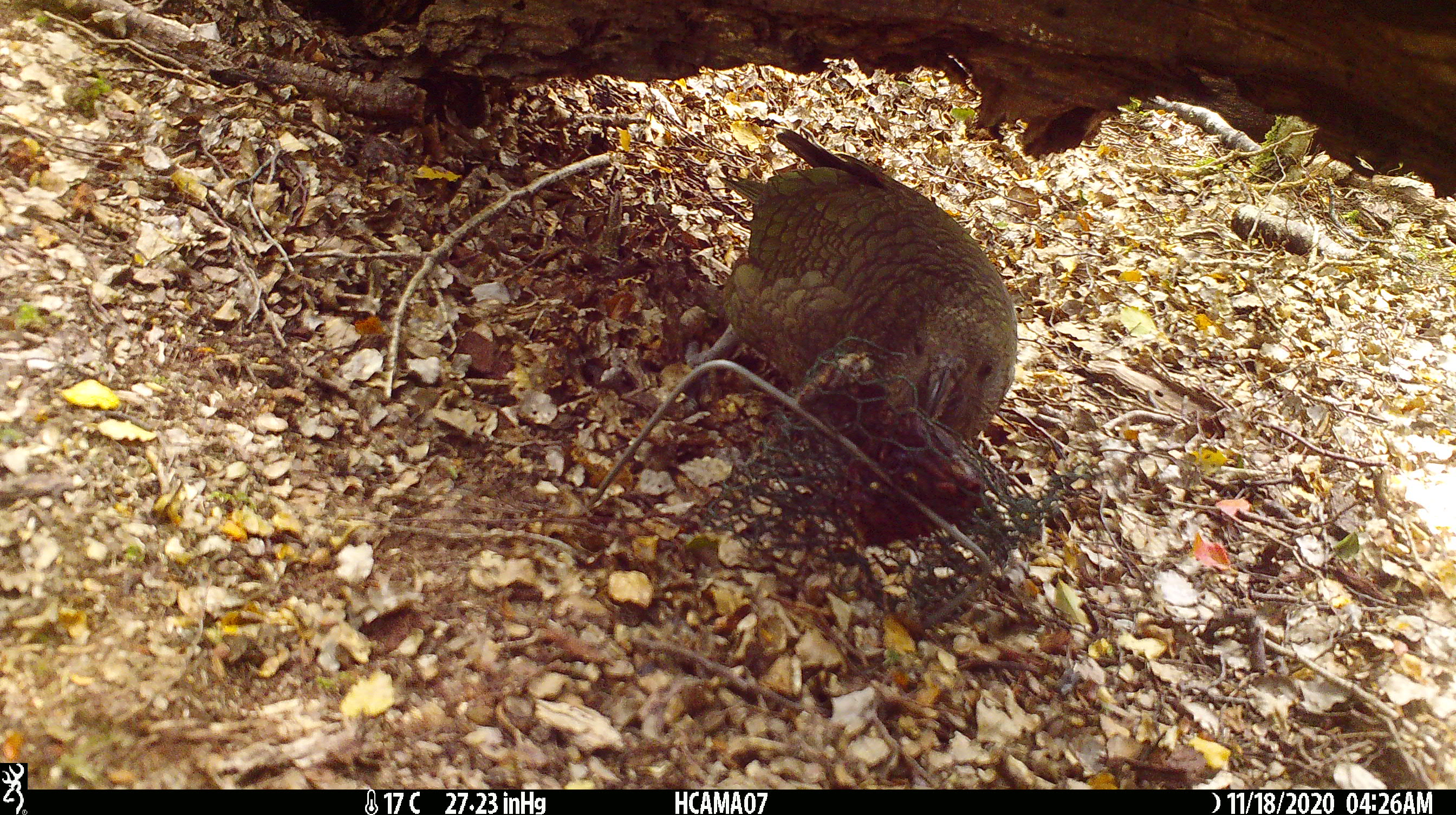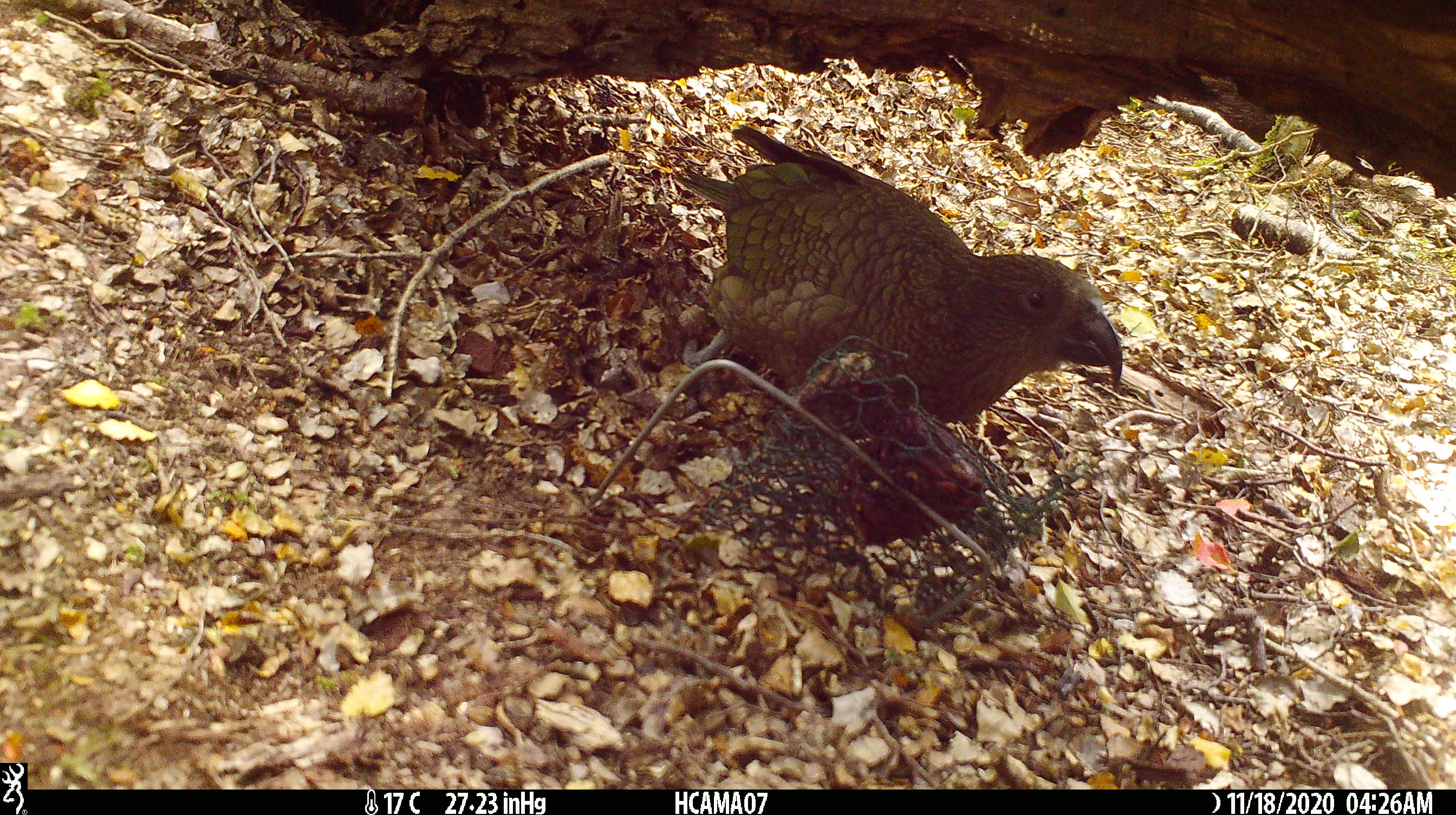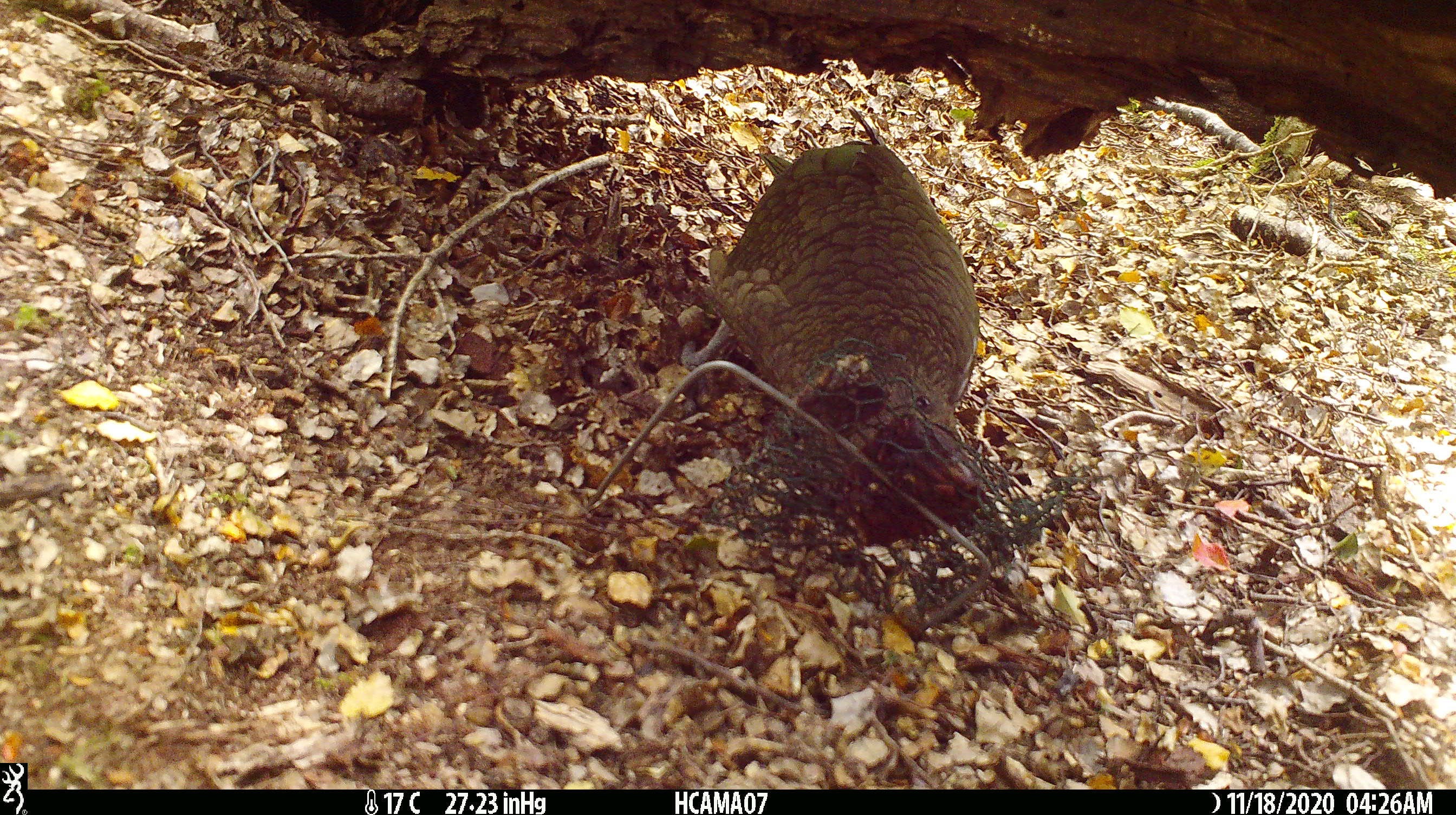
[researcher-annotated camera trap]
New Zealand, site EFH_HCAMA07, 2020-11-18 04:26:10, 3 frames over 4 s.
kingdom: Animalia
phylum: Chordata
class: Aves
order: Psittaciformes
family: Strigopidae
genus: Nestor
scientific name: Nestor notabilis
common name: kea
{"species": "kea (Nestor notabilis)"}